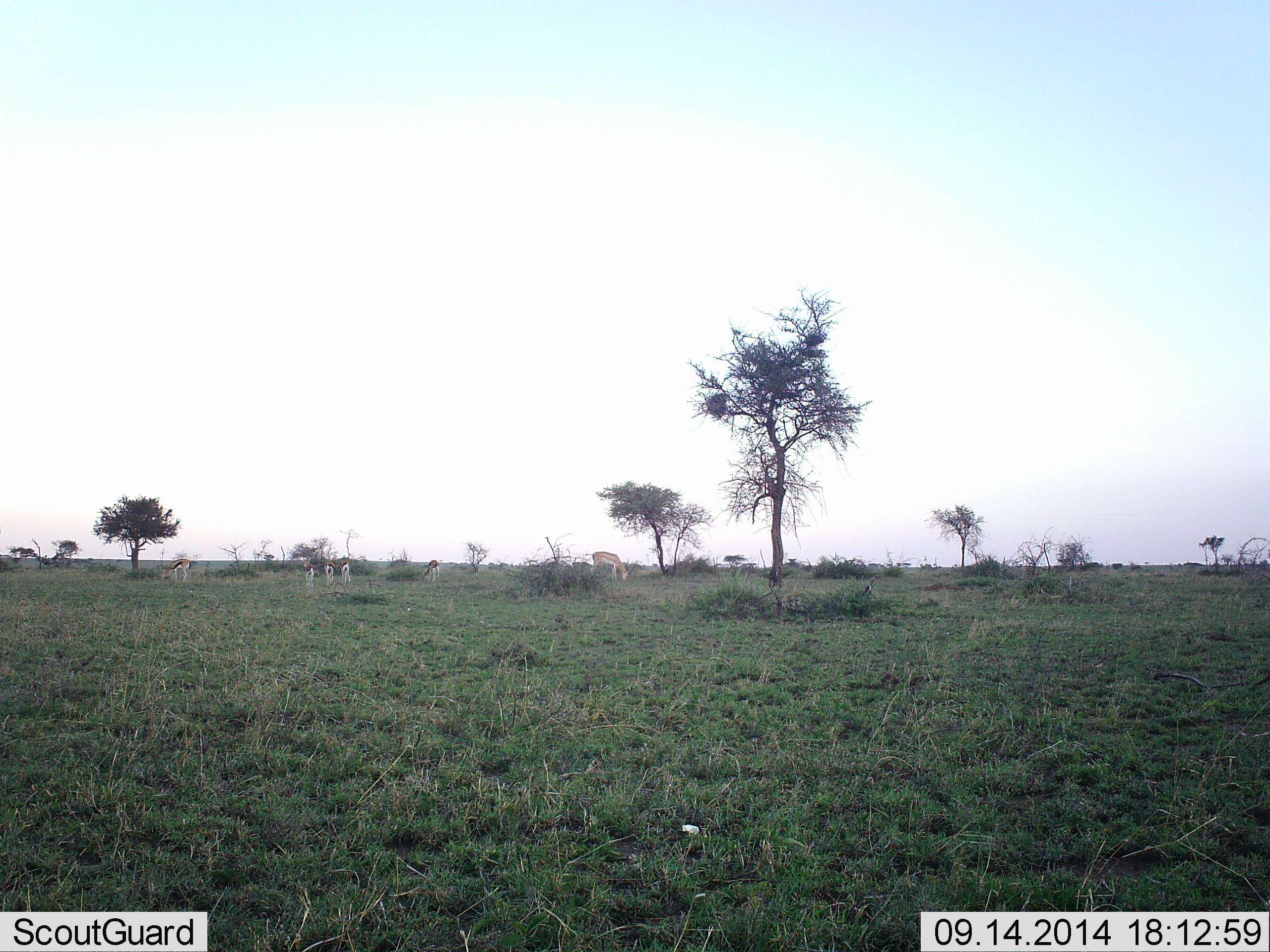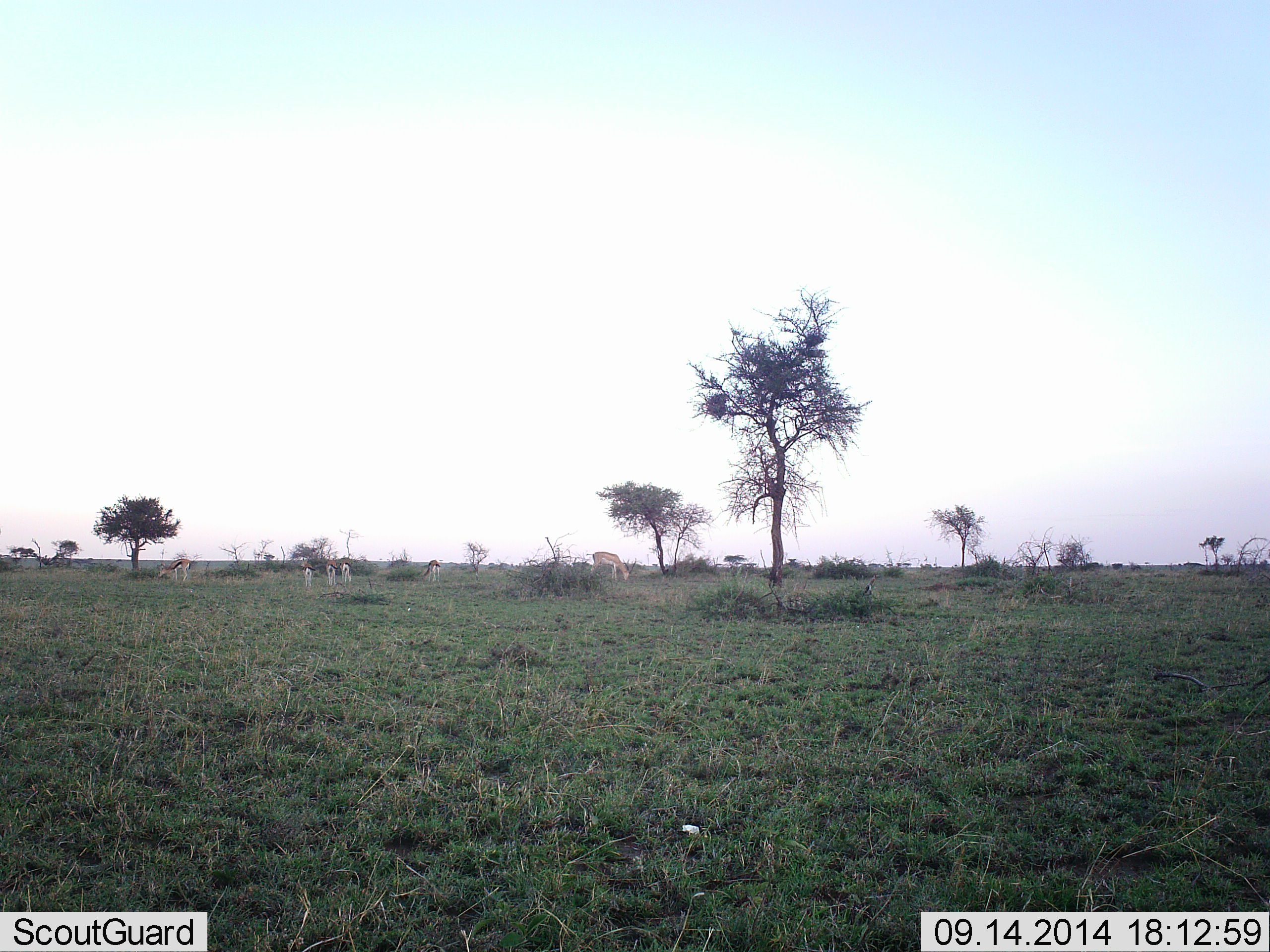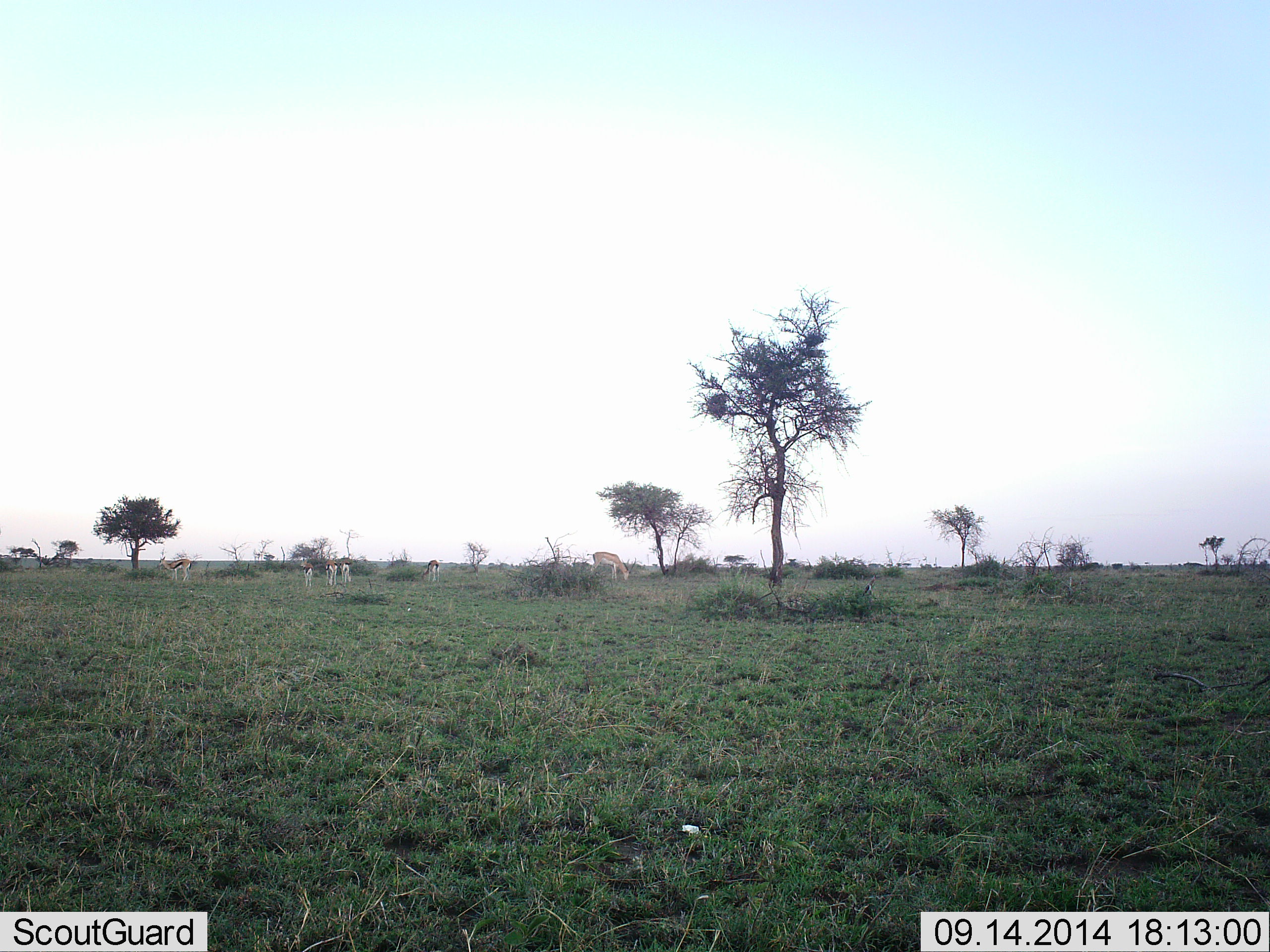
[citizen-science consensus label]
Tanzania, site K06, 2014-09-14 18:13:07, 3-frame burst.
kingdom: Animalia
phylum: Chordata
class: Mammalia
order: Artiodactyla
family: Bovidae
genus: Eudorcas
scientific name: Eudorcas thomsonii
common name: thomson's gazelle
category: gazellethomsons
Gazellethomsons (thomson's gazelle) (Eudorcas thomsonii), count 5. Behavior (volunteer vote fractions): standing 44%, resting 0%, moving 0%, interacting 0%. Young present (vote fraction): 6%. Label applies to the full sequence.